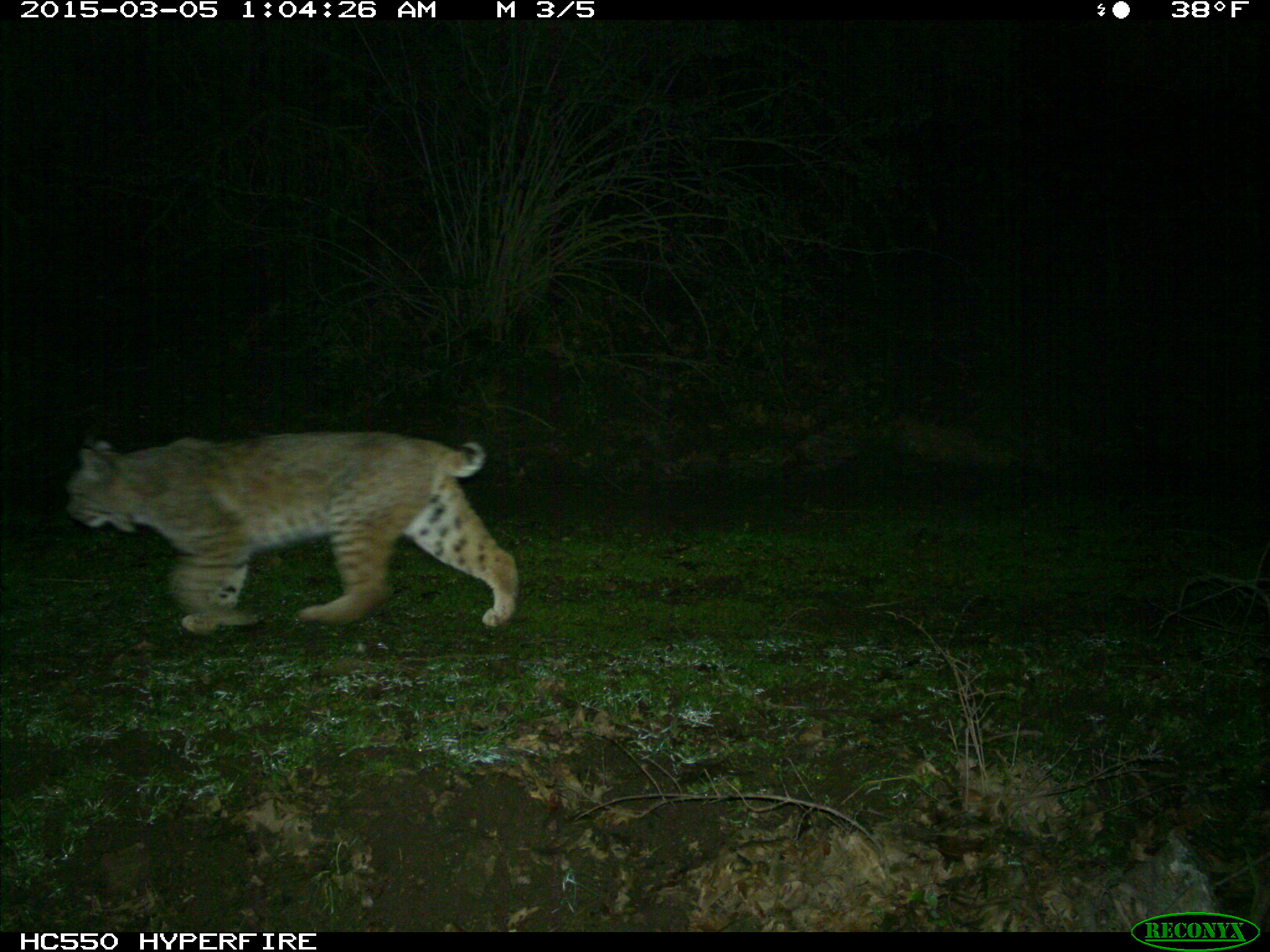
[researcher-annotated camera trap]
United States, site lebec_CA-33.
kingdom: Animalia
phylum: Chordata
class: Mammalia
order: Carnivora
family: Felidae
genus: Lynx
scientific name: Lynx rufus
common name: bobcat